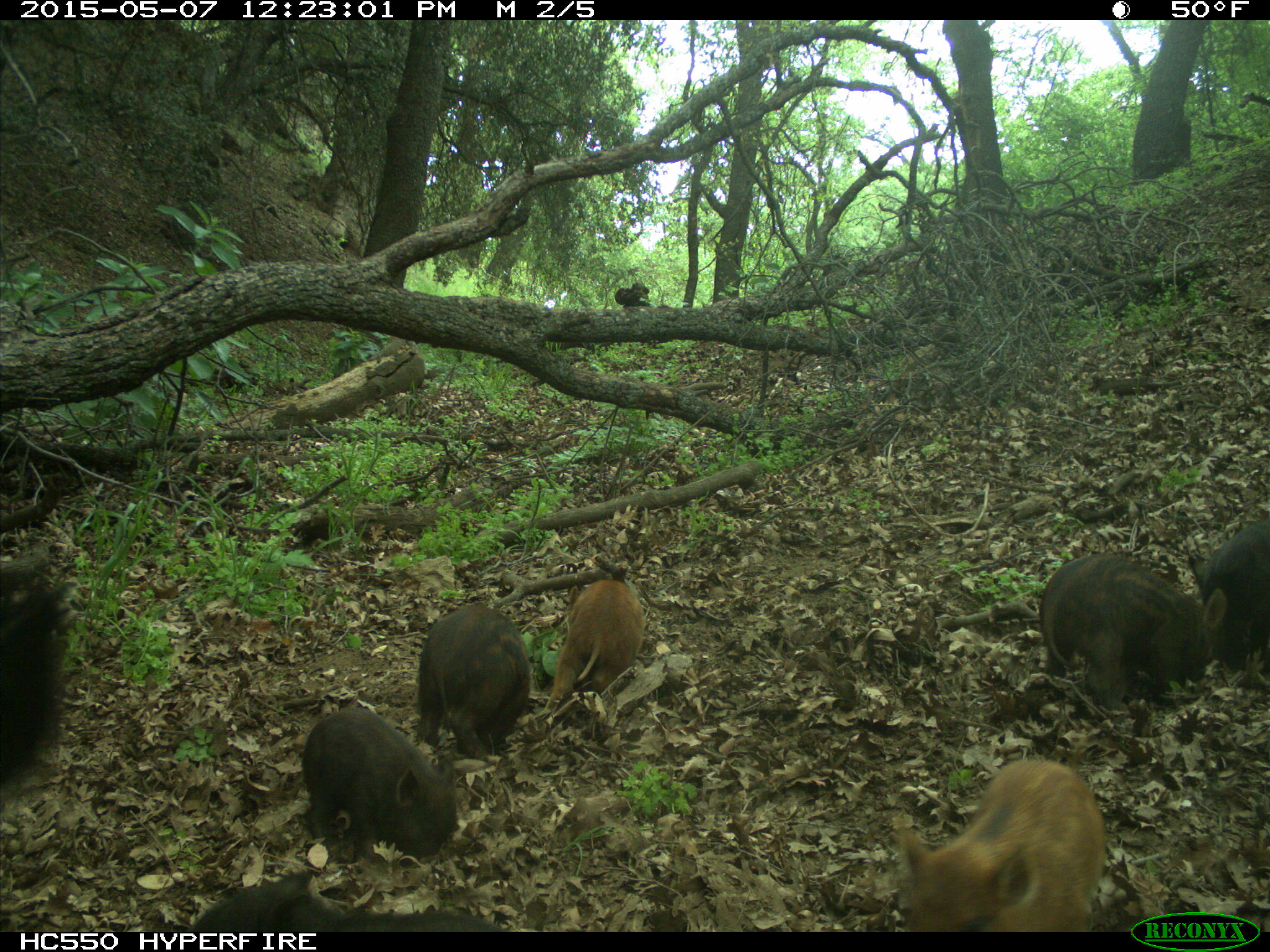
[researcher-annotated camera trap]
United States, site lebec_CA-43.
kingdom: Animalia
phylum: Chordata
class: Mammalia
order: Artiodactyla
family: Suidae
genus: Sus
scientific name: Sus scrofa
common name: wild boar